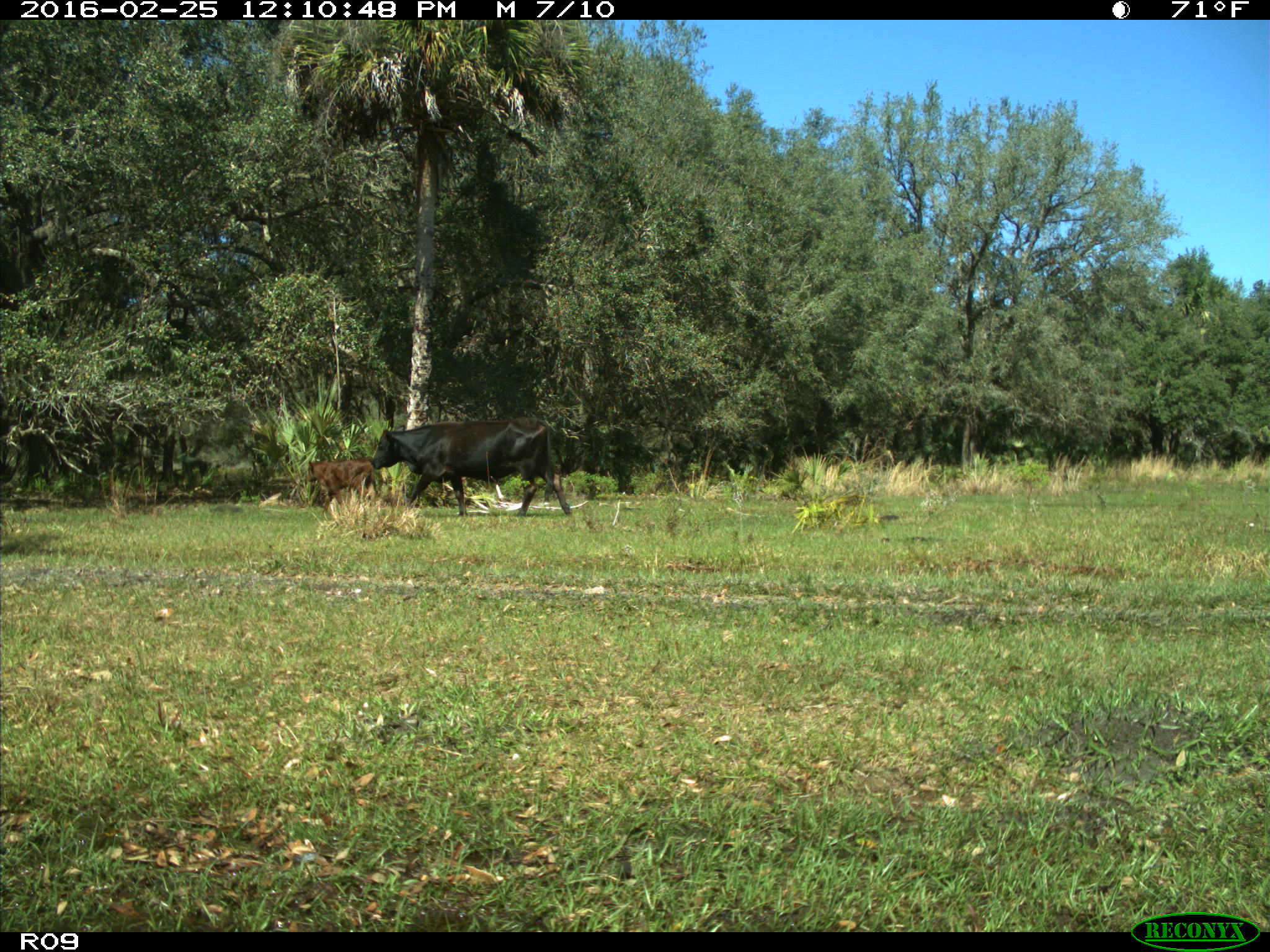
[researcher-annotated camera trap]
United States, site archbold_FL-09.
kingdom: Animalia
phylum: Chordata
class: Mammalia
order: Artiodactyla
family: Bovidae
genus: Bos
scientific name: Bos taurus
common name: domestic cow